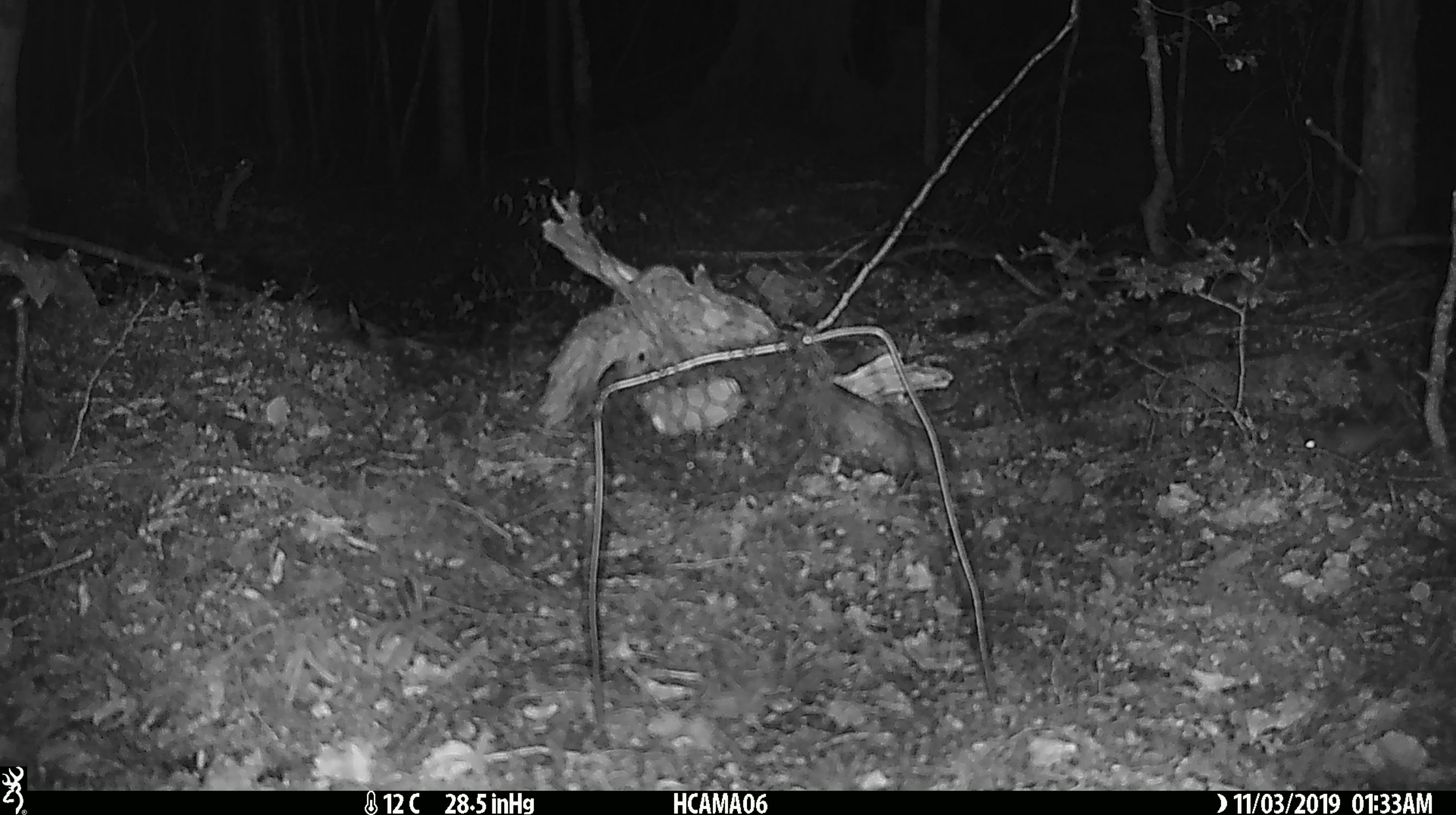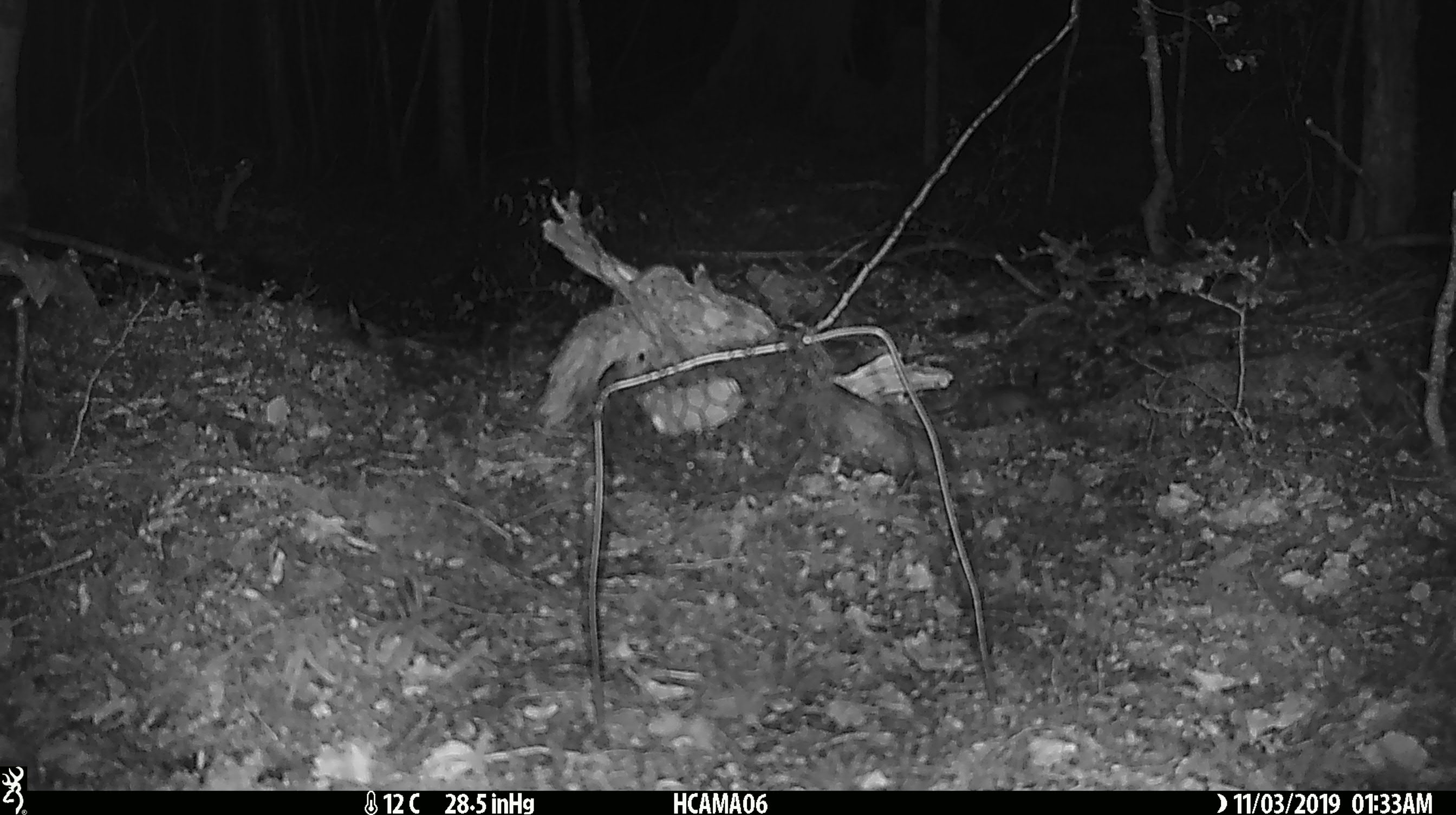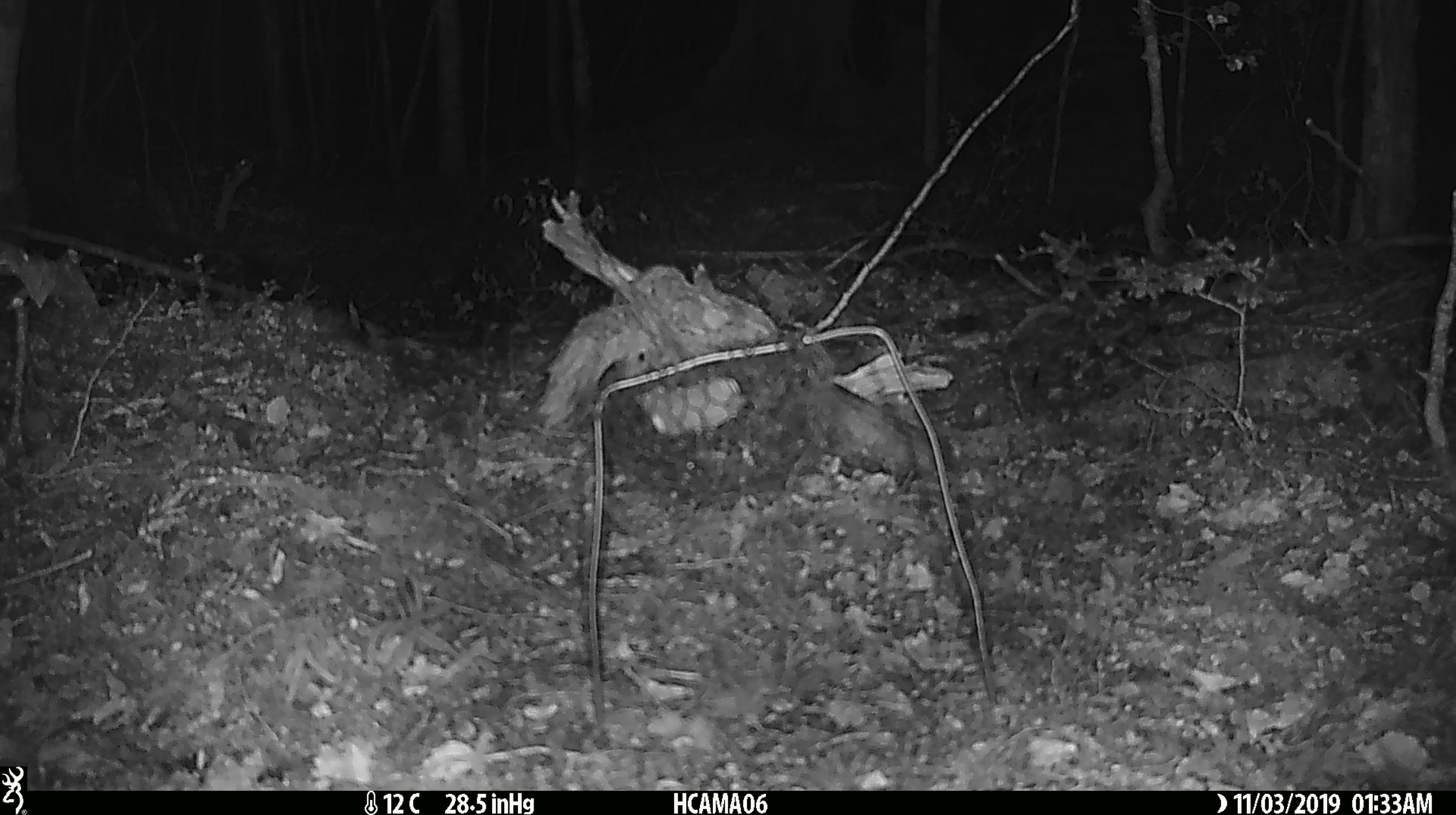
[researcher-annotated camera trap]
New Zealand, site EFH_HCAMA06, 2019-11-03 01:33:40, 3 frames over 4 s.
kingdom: Animalia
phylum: Chordata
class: Mammalia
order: Rodentia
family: Muridae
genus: Mus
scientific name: Mus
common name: mouse